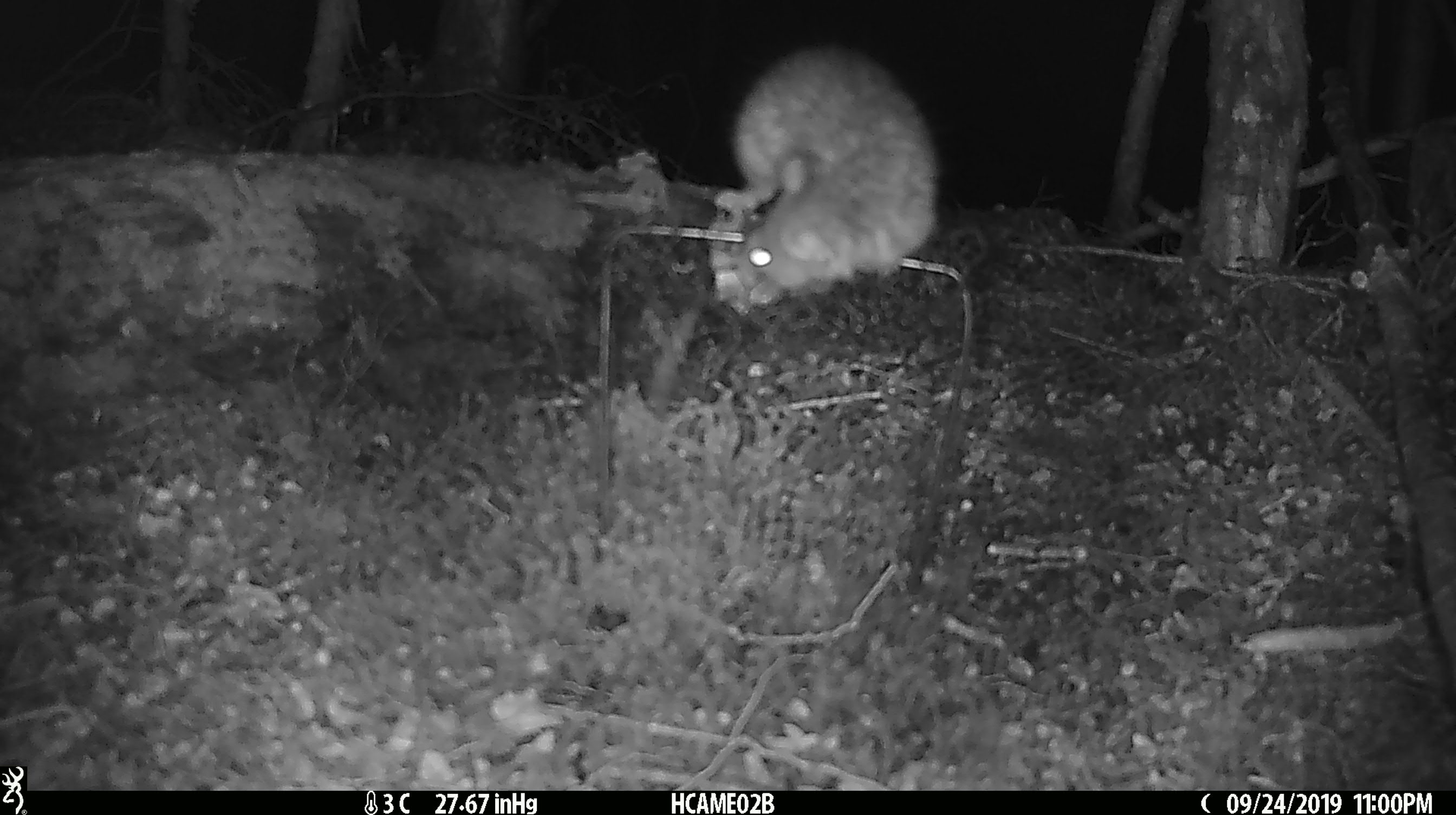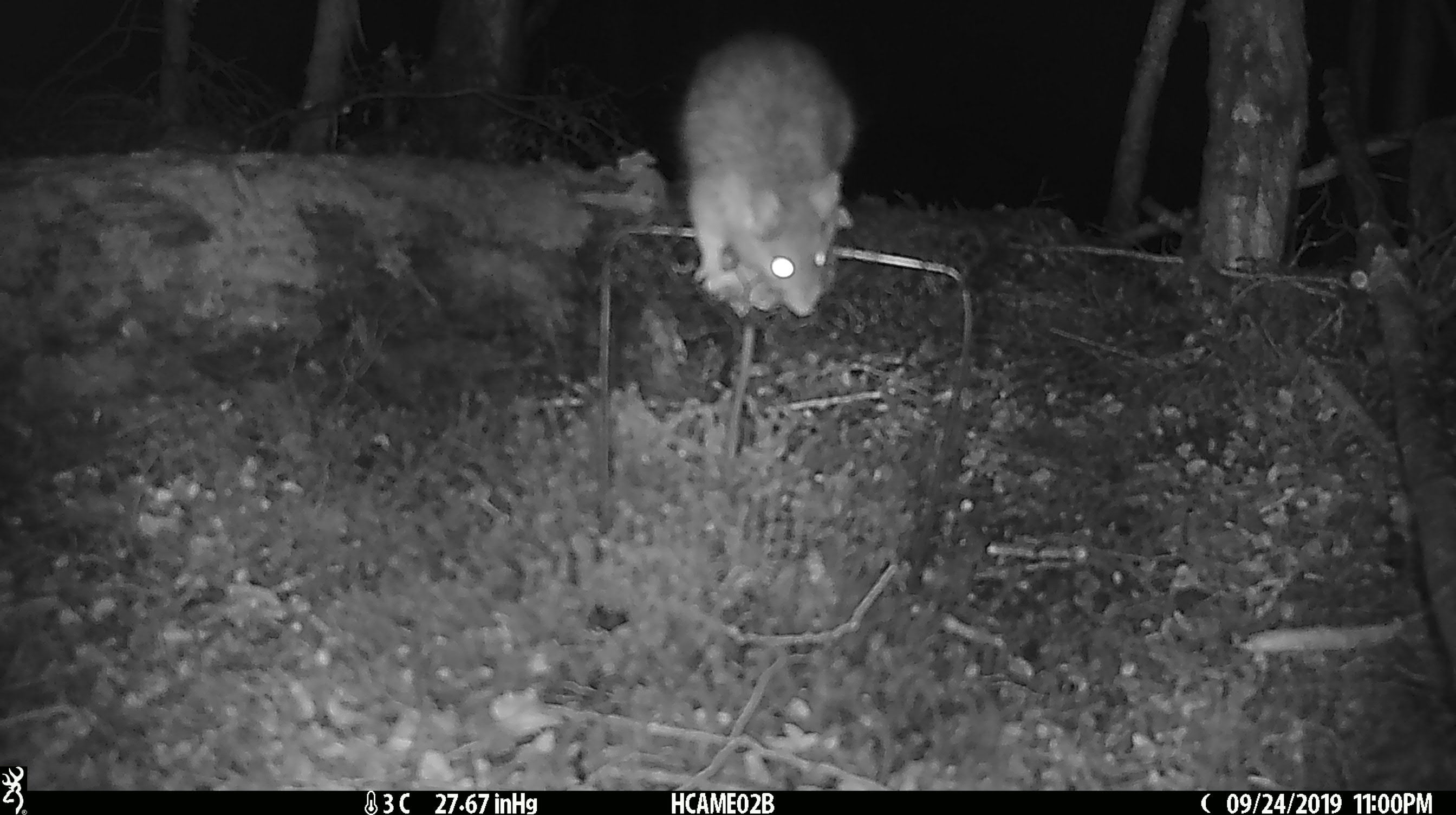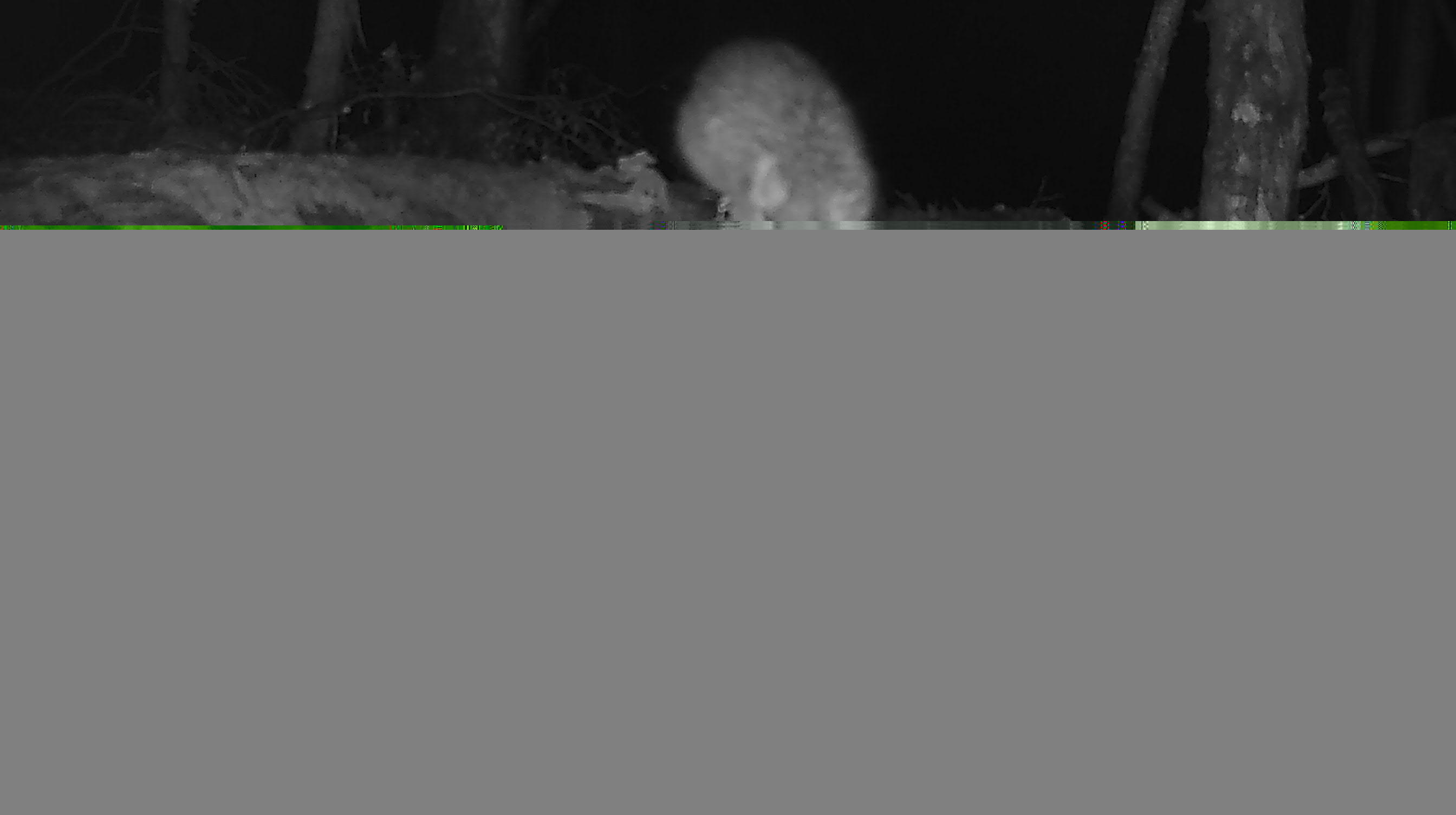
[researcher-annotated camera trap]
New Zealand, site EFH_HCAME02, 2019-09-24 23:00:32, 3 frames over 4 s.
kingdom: Animalia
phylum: Chordata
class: Mammalia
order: Rodentia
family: Muridae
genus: Rattus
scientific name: Rattus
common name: rat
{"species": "rat (Rattus)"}